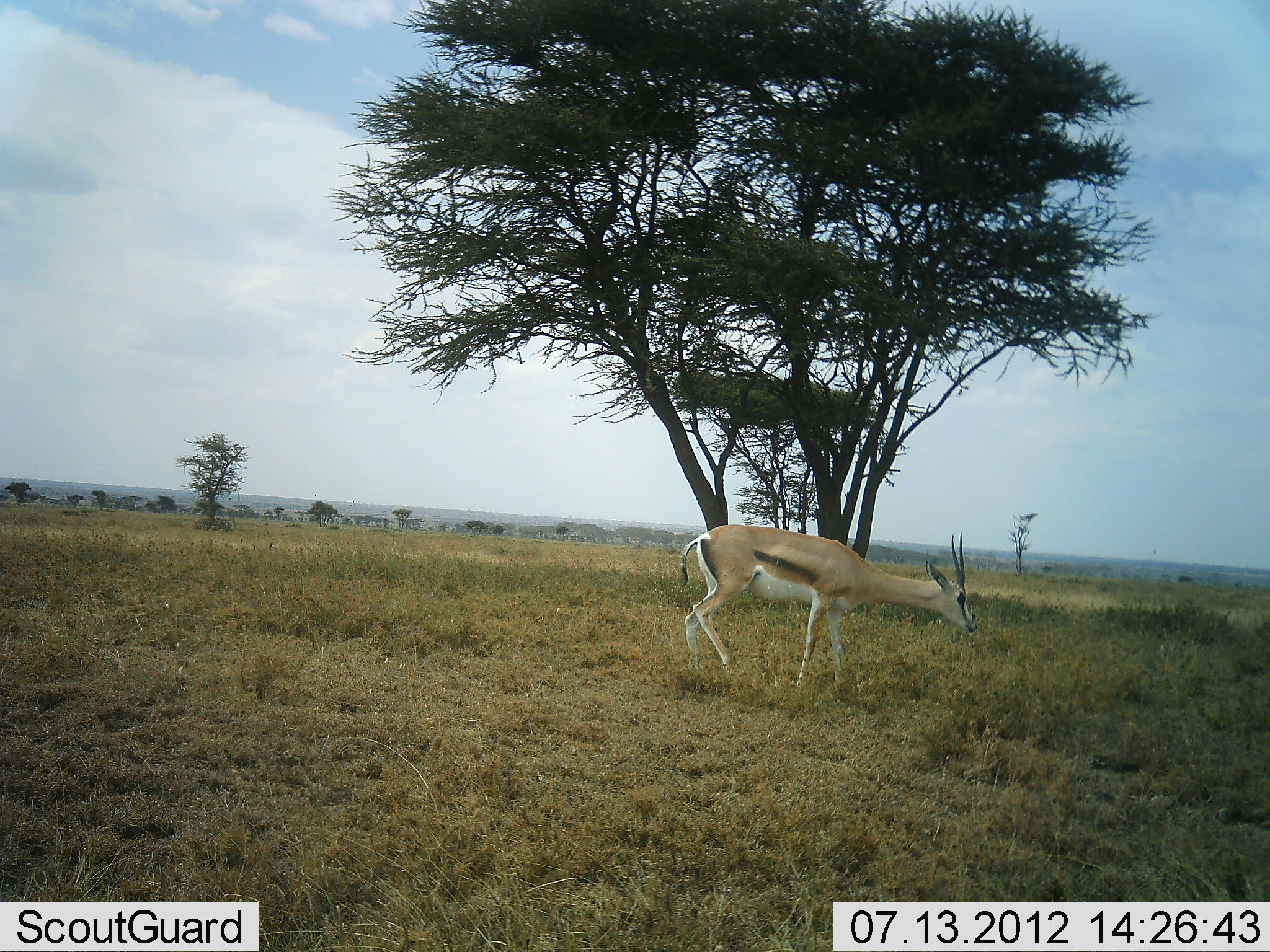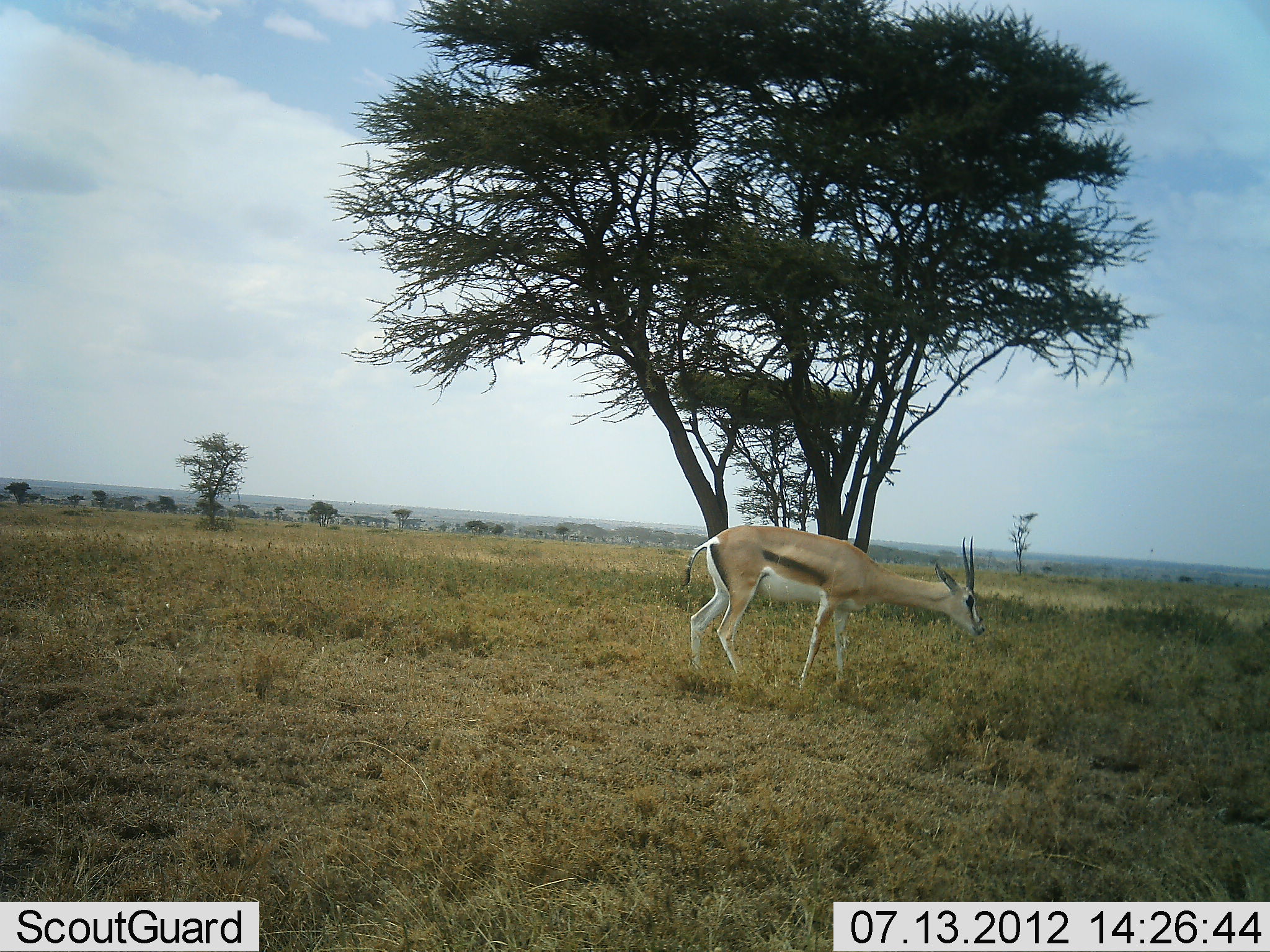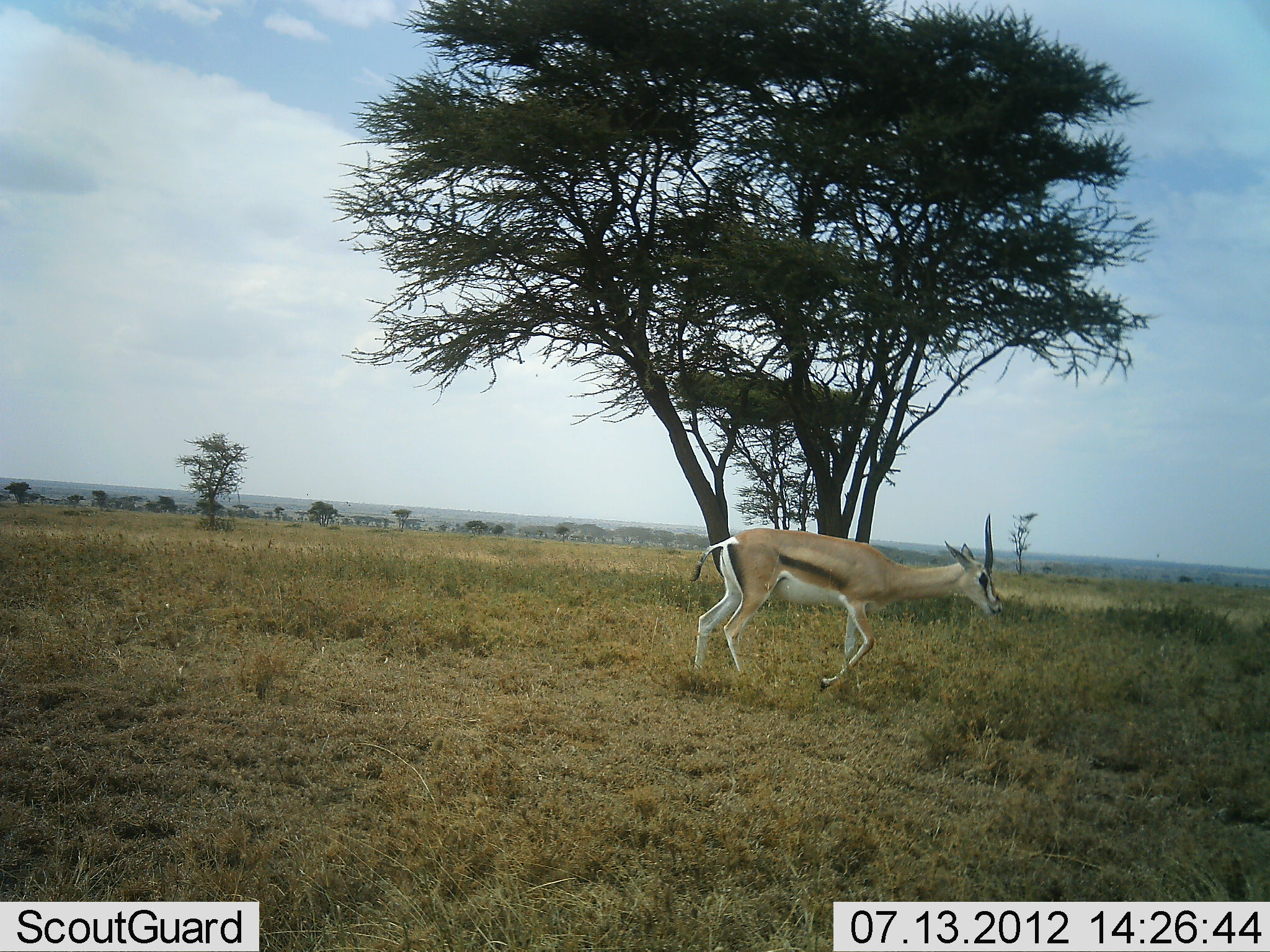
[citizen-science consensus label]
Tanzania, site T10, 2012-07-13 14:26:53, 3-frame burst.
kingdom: Animalia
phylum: Chordata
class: Mammalia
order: Artiodactyla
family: Bovidae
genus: Eudorcas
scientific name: Eudorcas thomsonii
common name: thomson's gazelle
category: gazellethomsons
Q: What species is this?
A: Gazellethomsons (thomson's gazelle) (Eudorcas thomsonii).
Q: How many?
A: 1.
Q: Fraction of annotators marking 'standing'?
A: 40%.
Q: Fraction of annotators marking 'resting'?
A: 0%.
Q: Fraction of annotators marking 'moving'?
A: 50%.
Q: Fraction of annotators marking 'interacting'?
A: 0%.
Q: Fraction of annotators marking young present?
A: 0%.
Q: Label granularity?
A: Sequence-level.